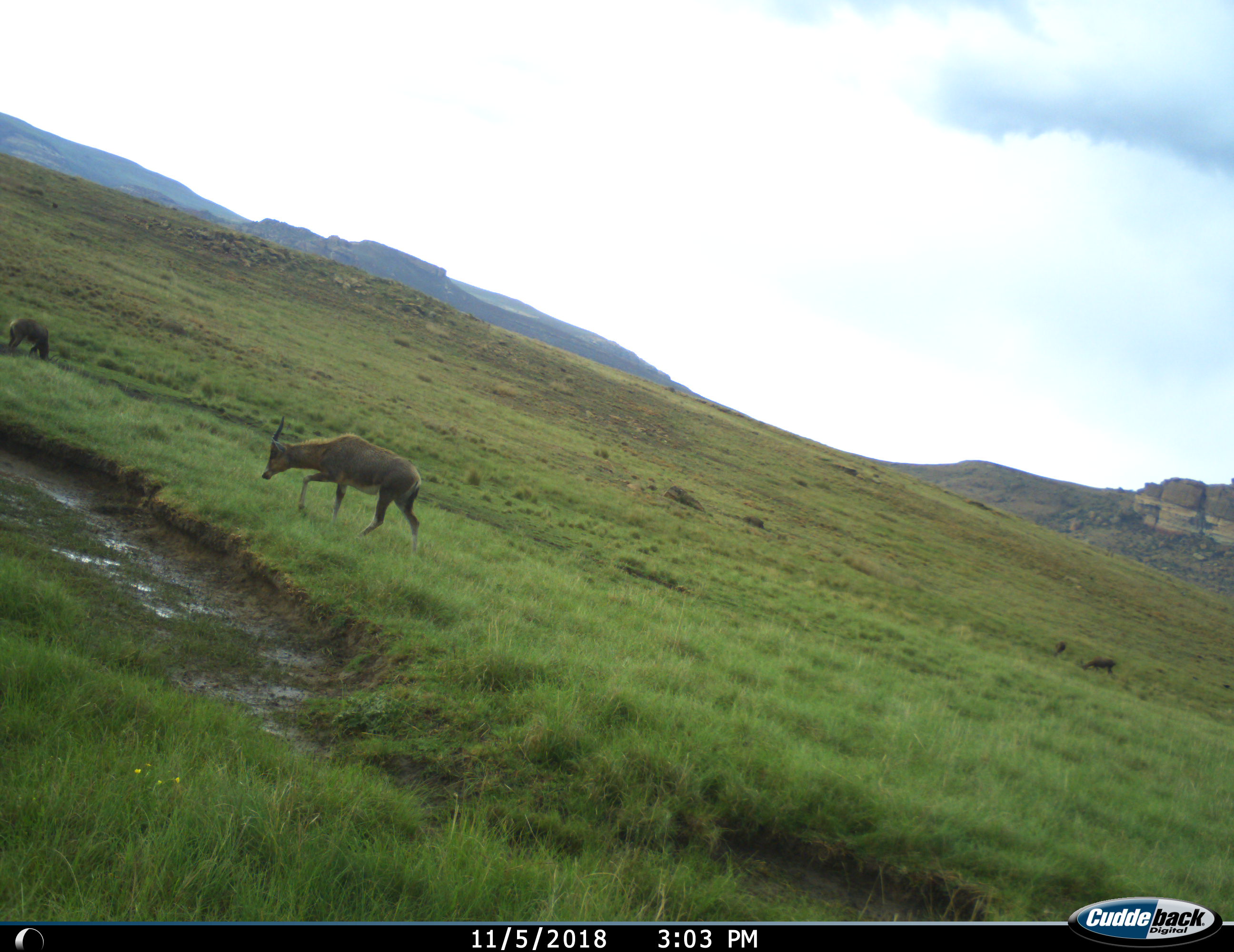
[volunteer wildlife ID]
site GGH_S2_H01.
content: unidentified animal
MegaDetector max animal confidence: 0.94